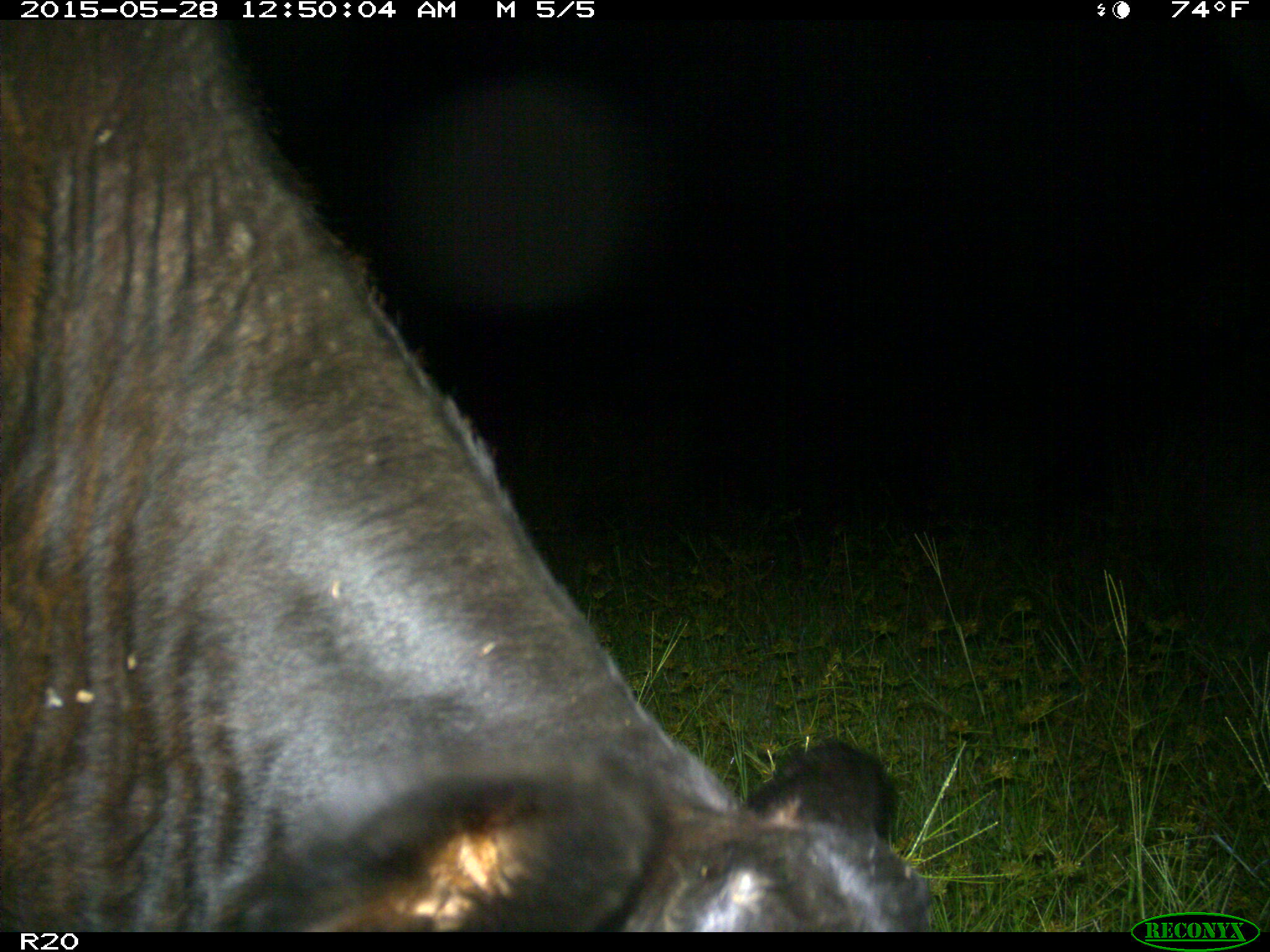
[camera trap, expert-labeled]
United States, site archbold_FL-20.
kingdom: Animalia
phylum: Chordata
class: Mammalia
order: Artiodactyla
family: Bovidae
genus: Bos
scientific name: Bos taurus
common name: domestic cow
Bos taurus (domestic cow).